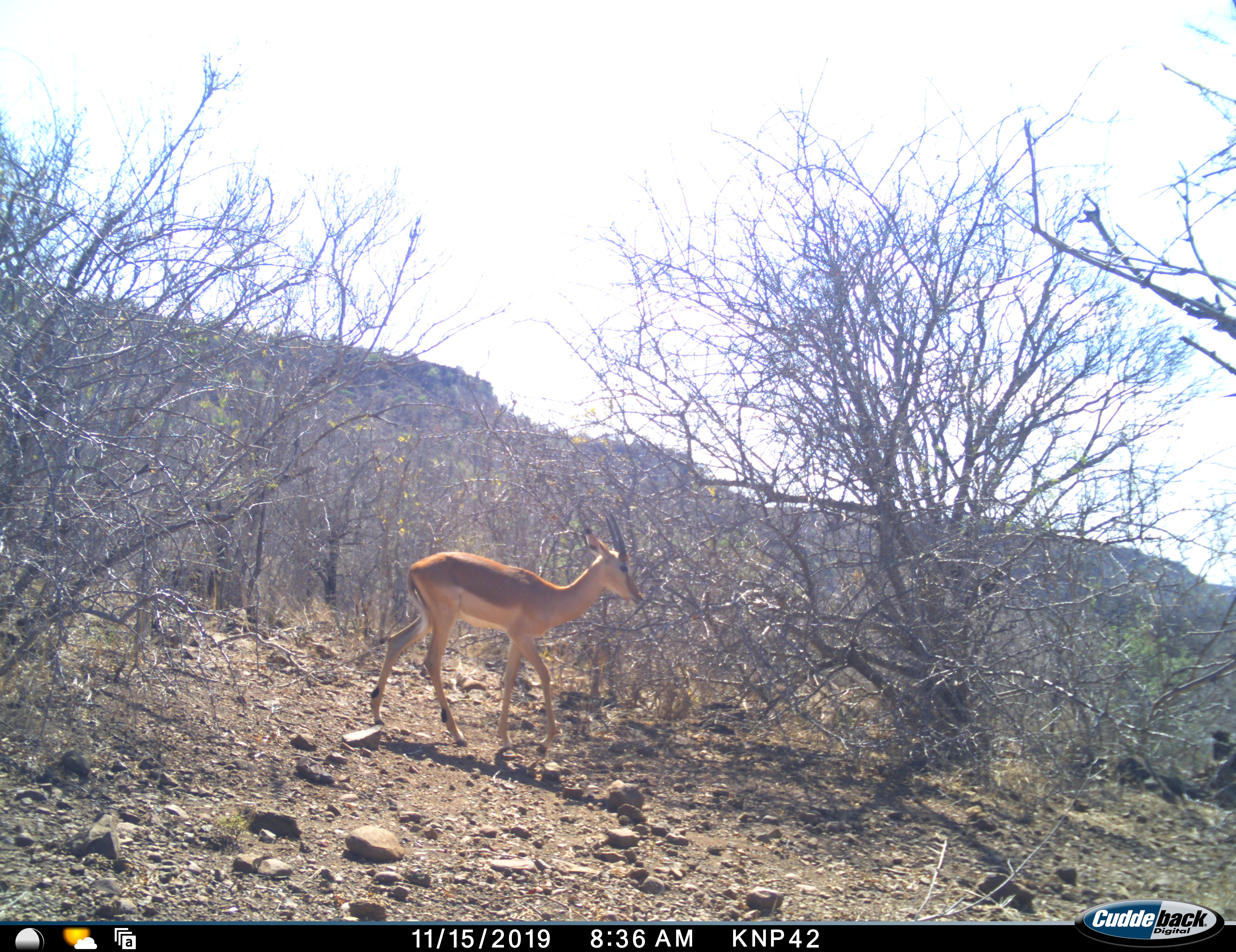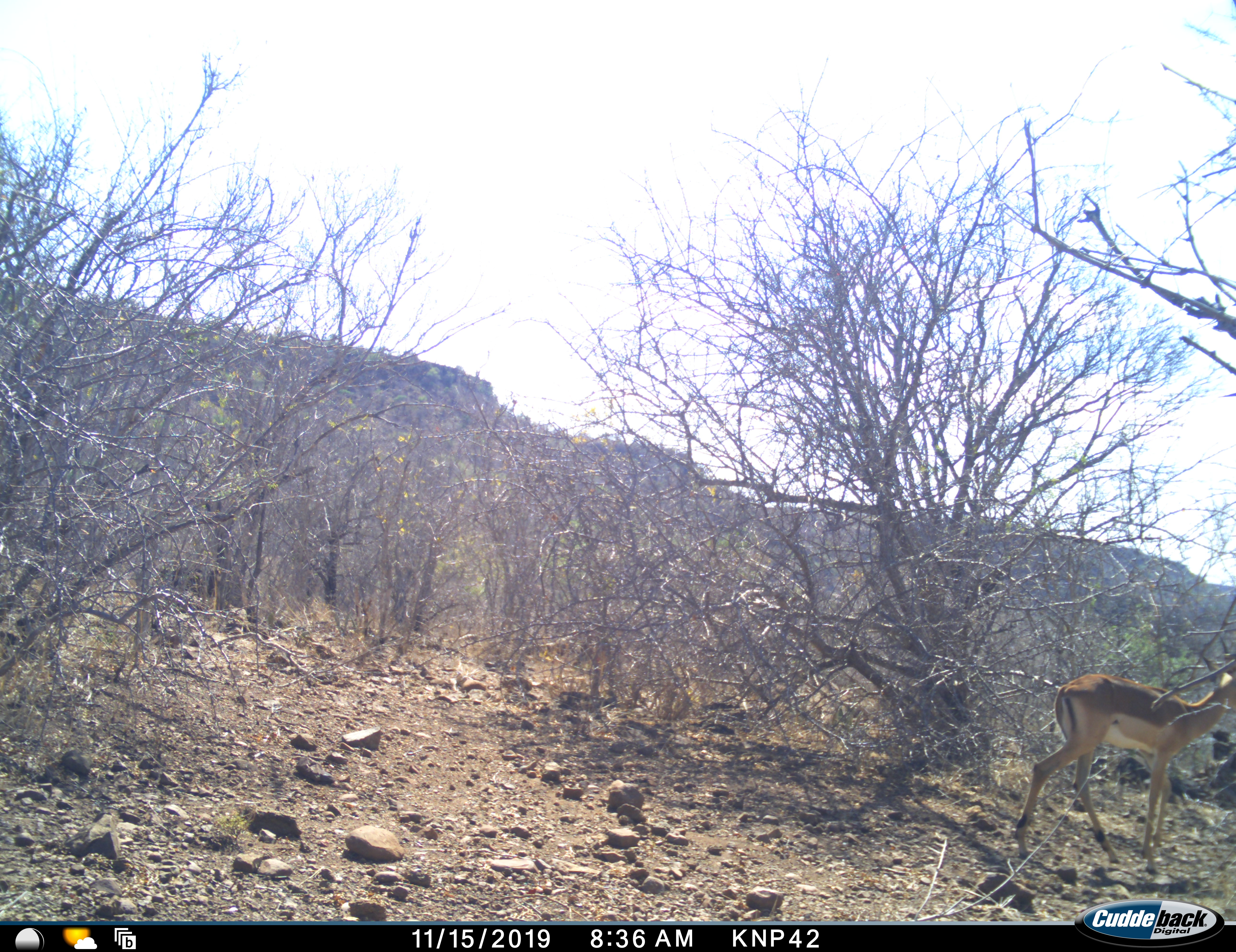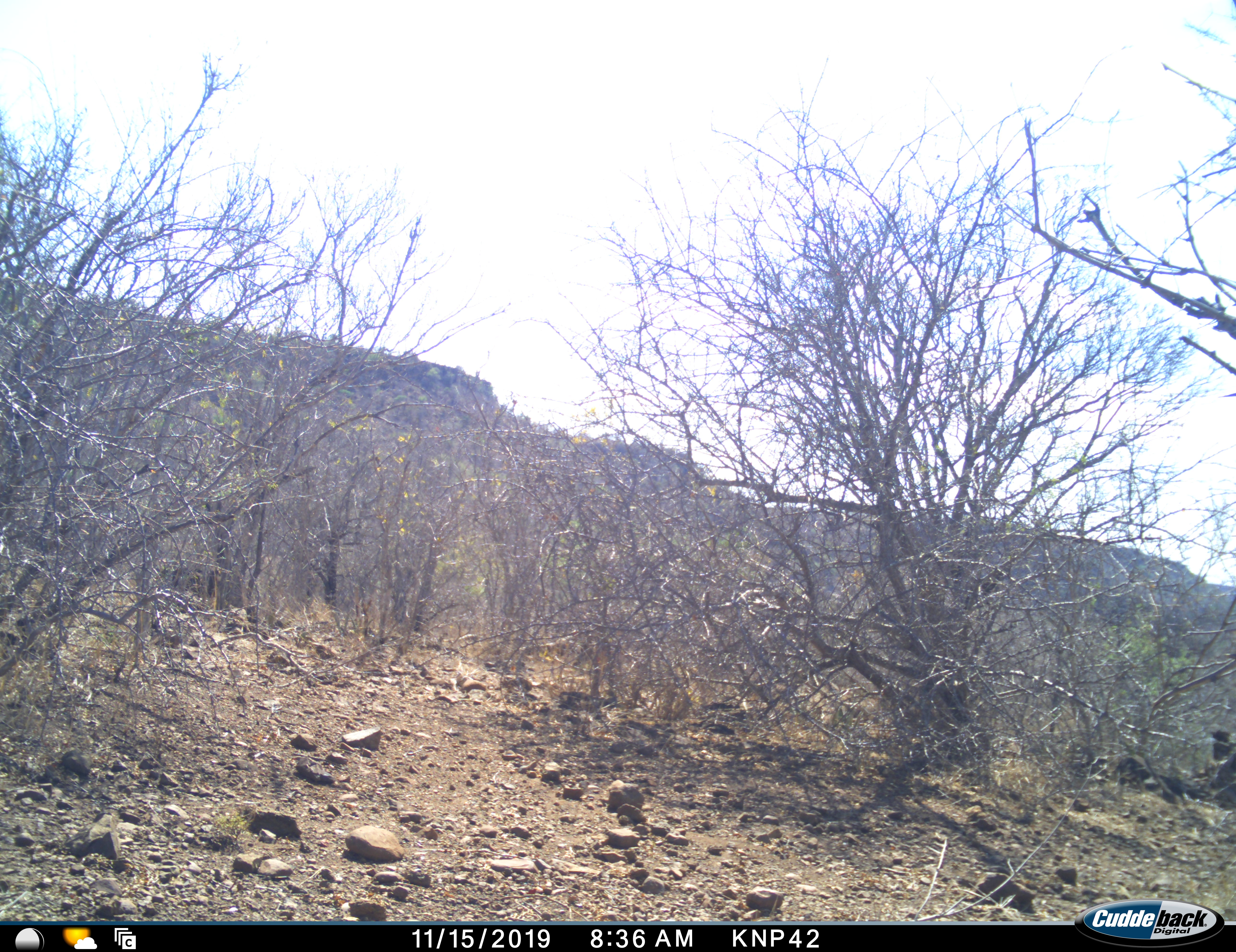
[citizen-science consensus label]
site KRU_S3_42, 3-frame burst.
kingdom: Animalia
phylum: Chordata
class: Mammalia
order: Artiodactyla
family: Bovidae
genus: Aepyceros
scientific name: Aepyceros melampus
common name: impala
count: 1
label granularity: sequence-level